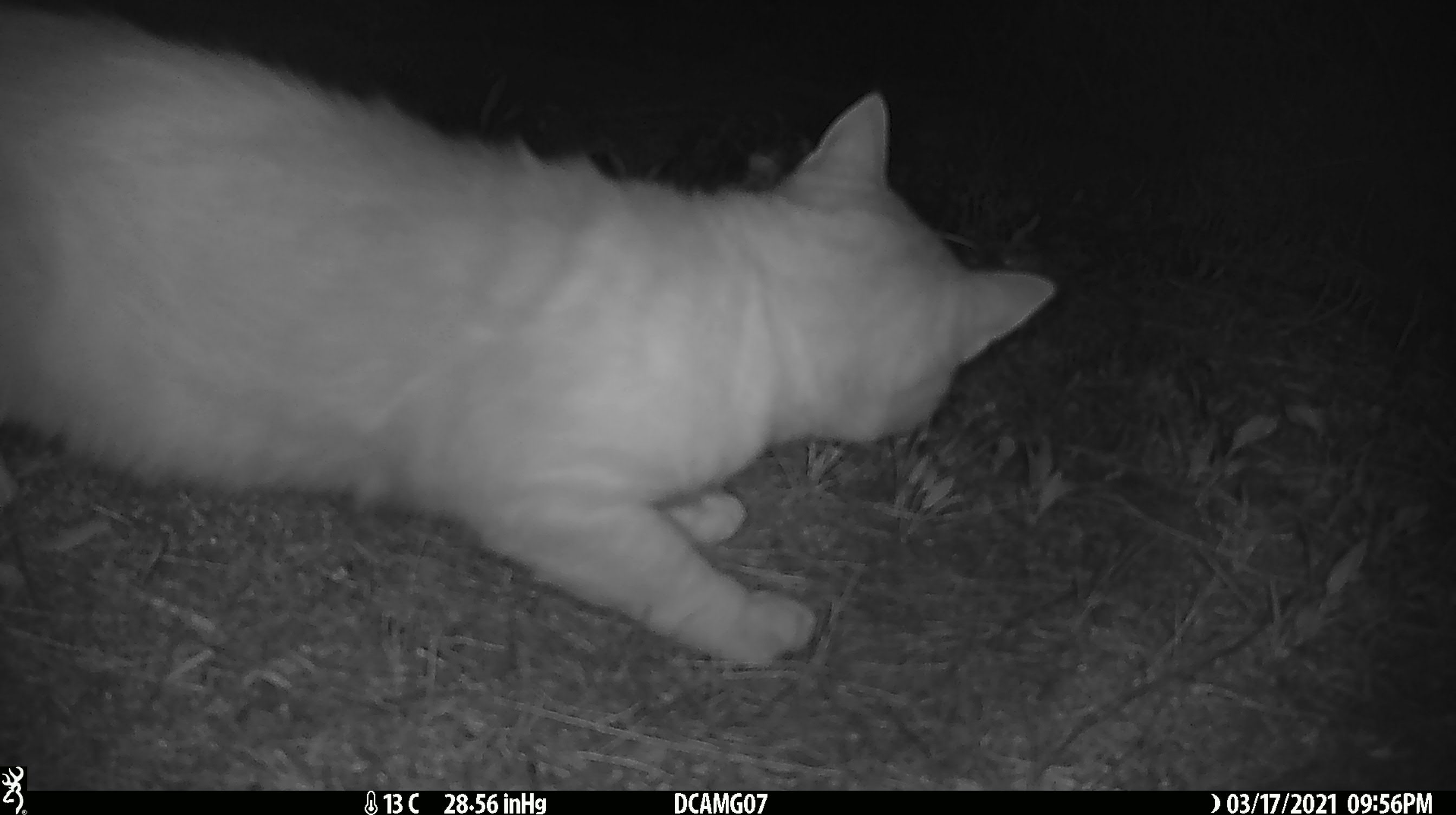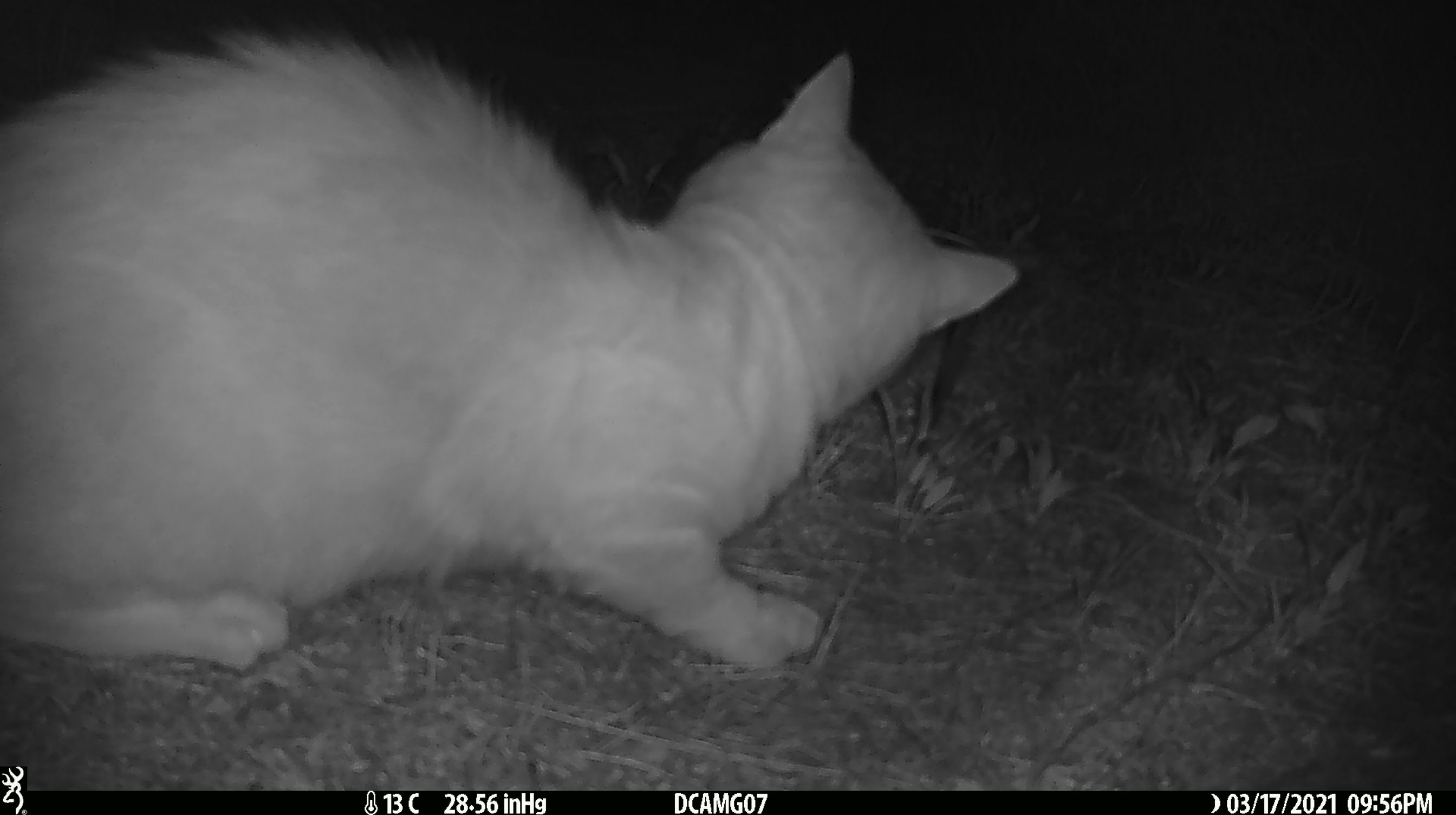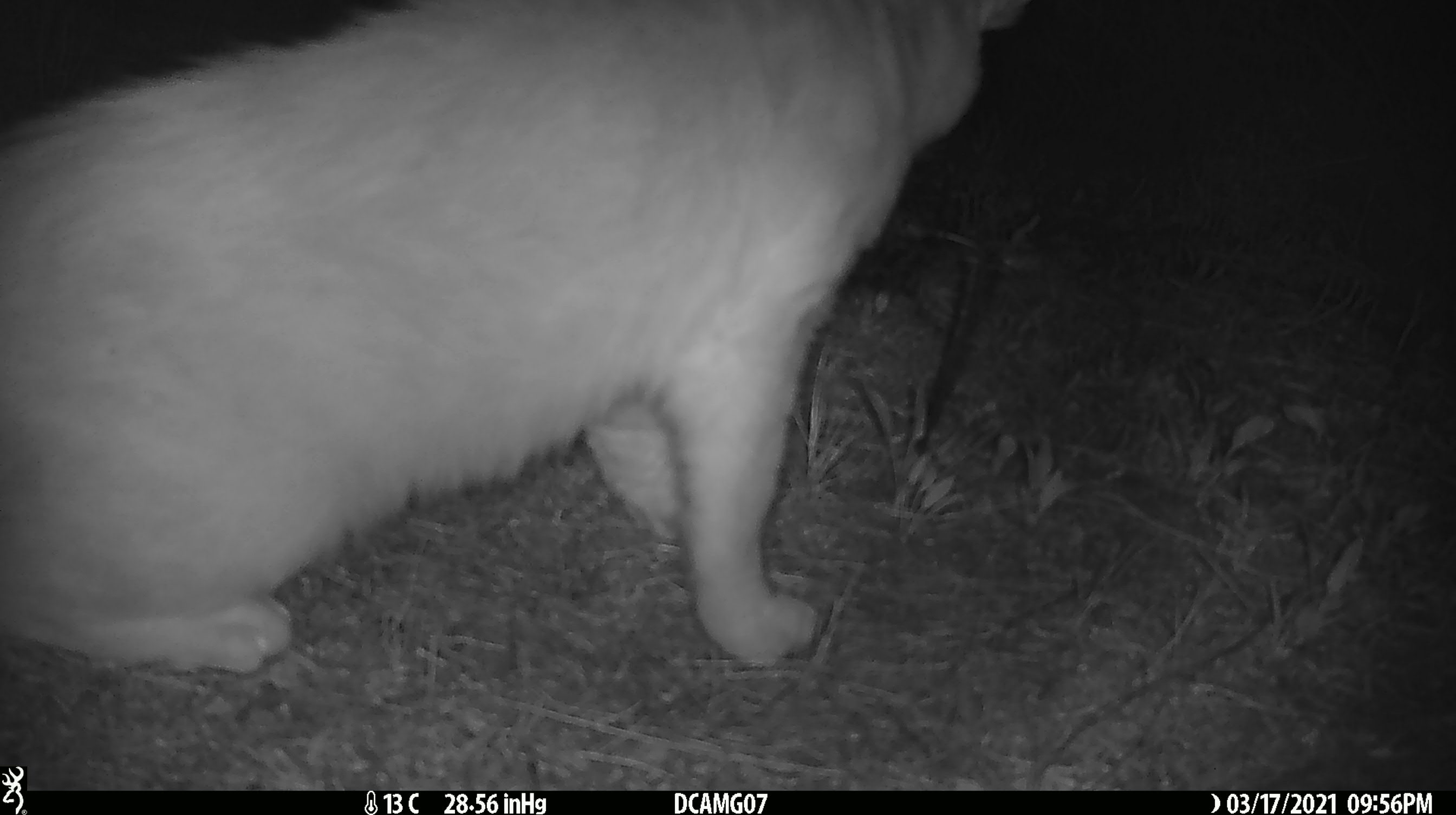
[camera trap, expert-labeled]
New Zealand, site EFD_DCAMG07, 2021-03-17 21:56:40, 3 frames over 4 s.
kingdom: Animalia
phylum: Chordata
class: Mammalia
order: Carnivora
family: Felidae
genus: Felis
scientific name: Felis catus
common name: domestic cat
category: cat